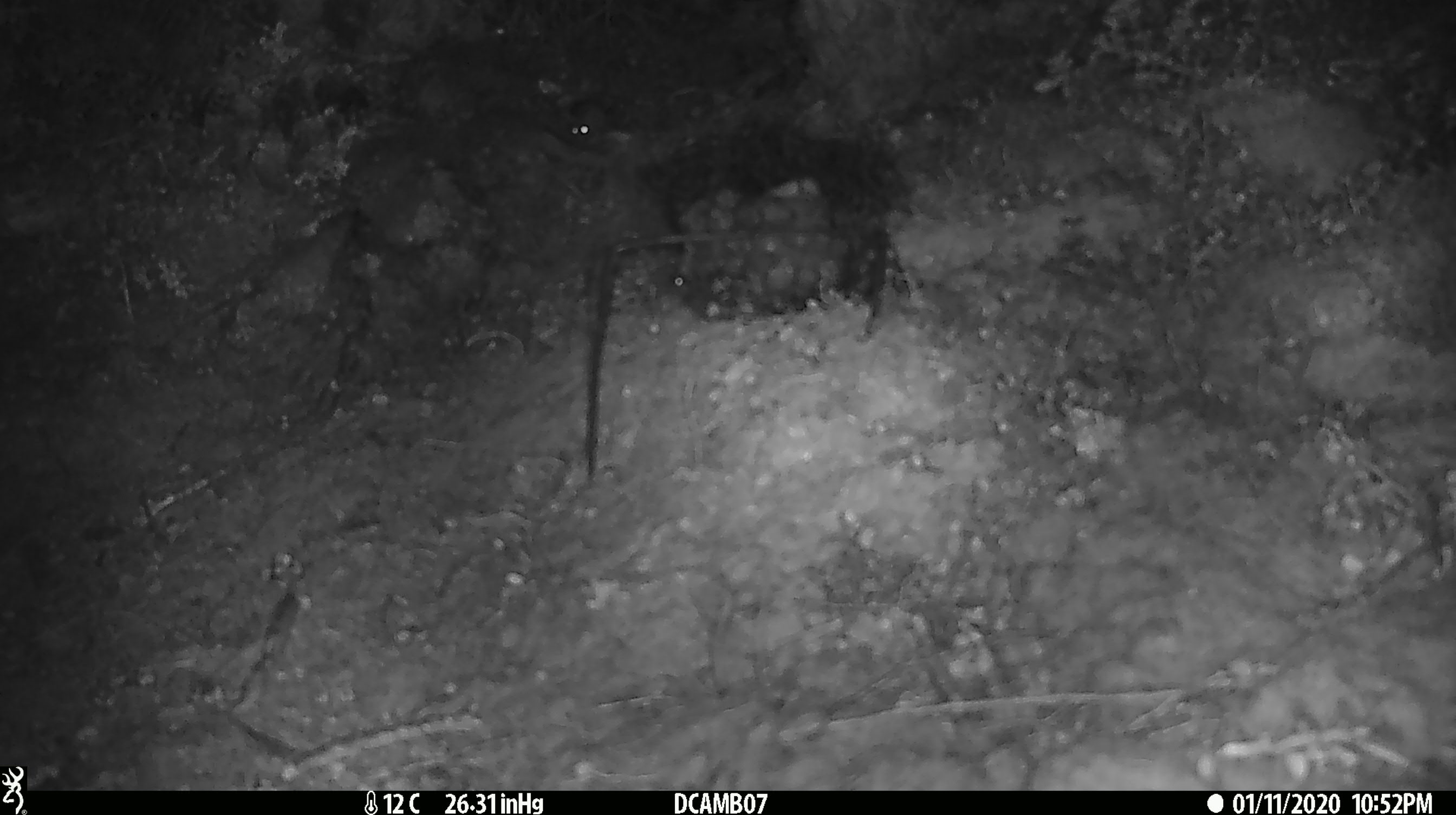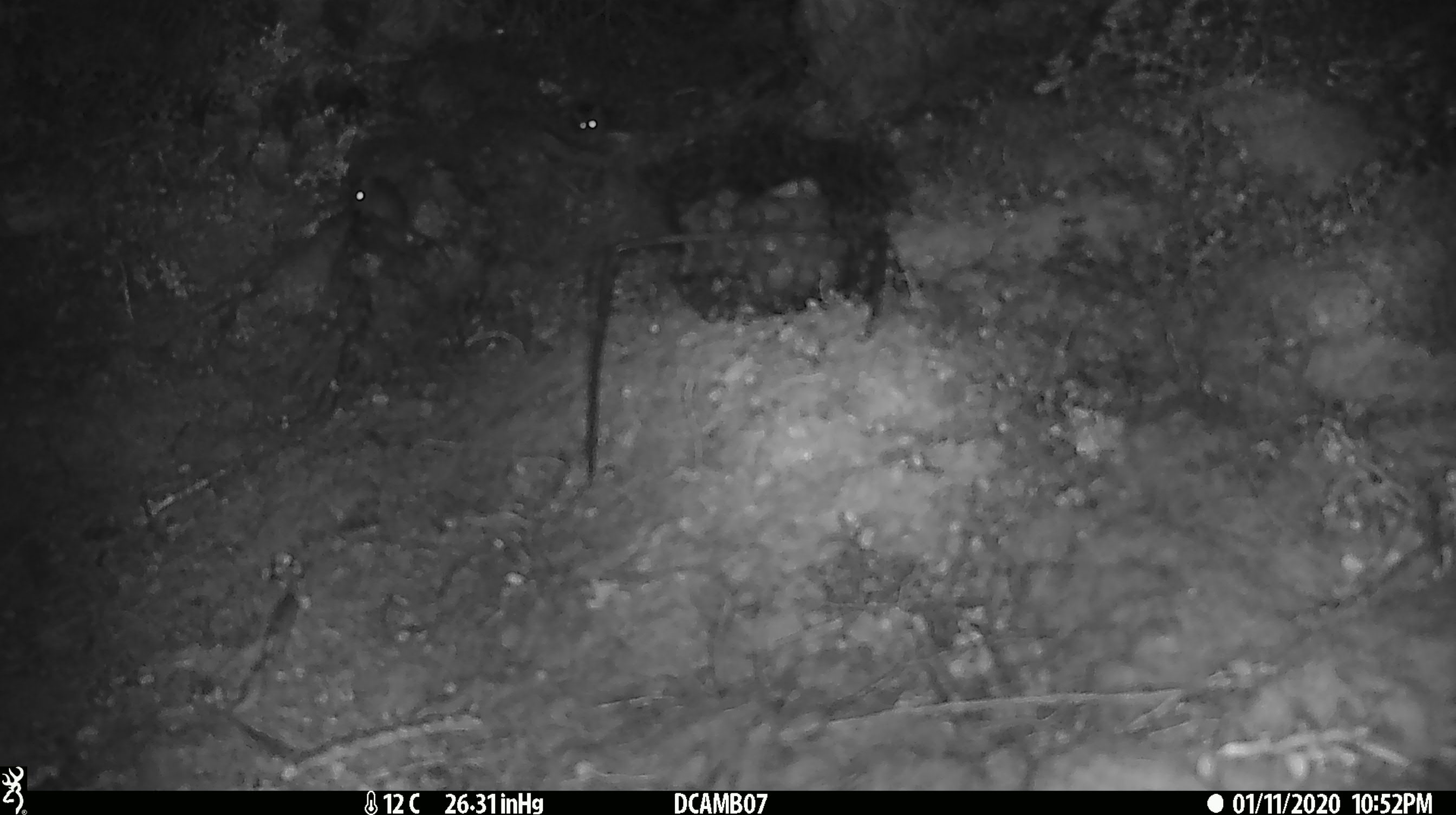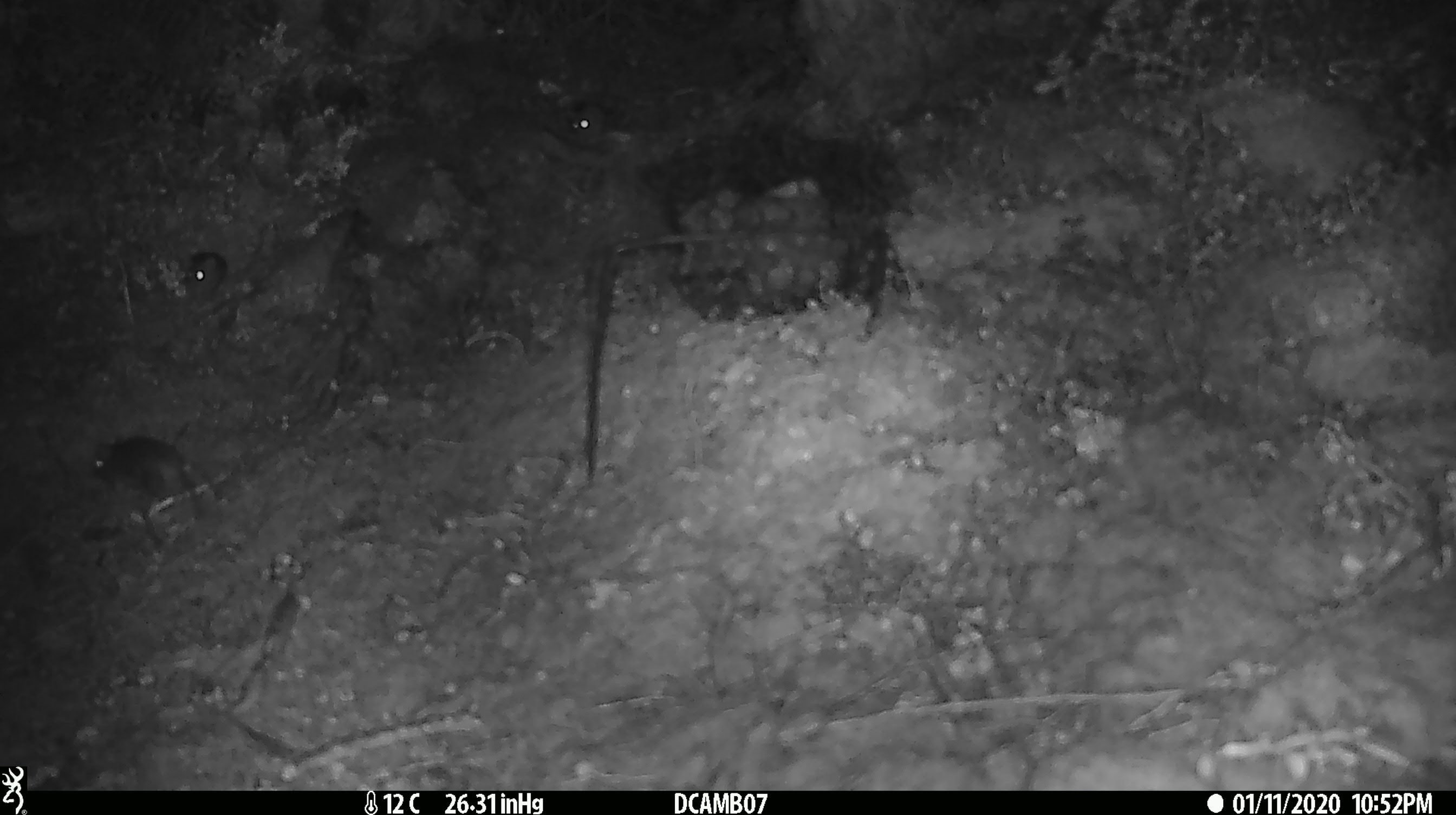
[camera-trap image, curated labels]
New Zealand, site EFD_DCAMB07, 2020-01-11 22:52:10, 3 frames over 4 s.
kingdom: Animalia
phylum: Chordata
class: Mammalia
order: Rodentia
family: Muridae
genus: Mus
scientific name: Mus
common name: mouse